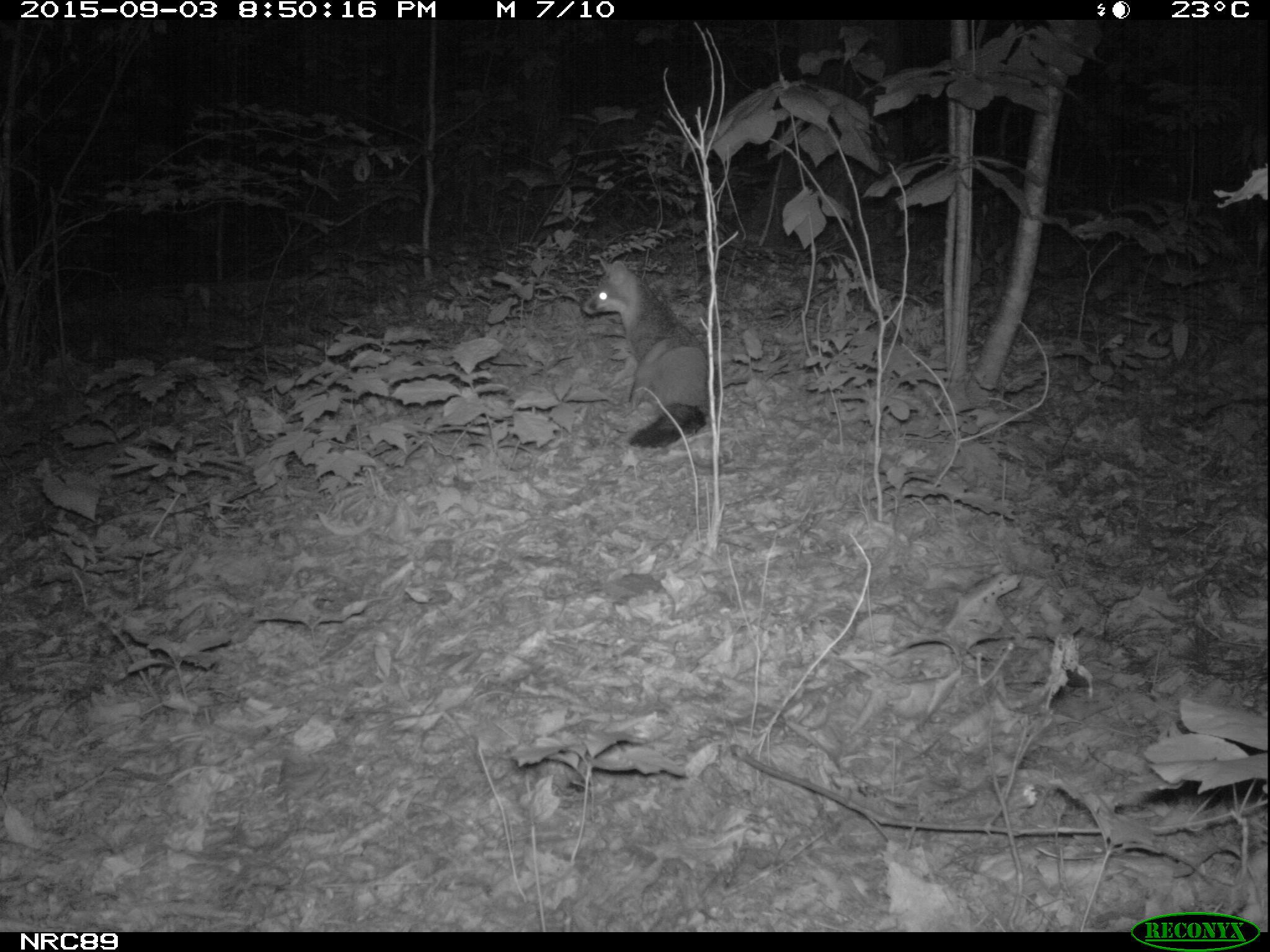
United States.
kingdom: Animalia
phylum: Chordata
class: Mammalia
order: Carnivora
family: Canidae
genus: Urocyon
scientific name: Urocyon cinereoargenteus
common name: gray fox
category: Grey Fox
Grey Fox (gray fox) (Urocyon cinereoargenteus).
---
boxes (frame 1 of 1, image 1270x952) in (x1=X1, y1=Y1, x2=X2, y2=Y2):
Grey Fox: (x1=579, y1=247, x2=731, y2=453)